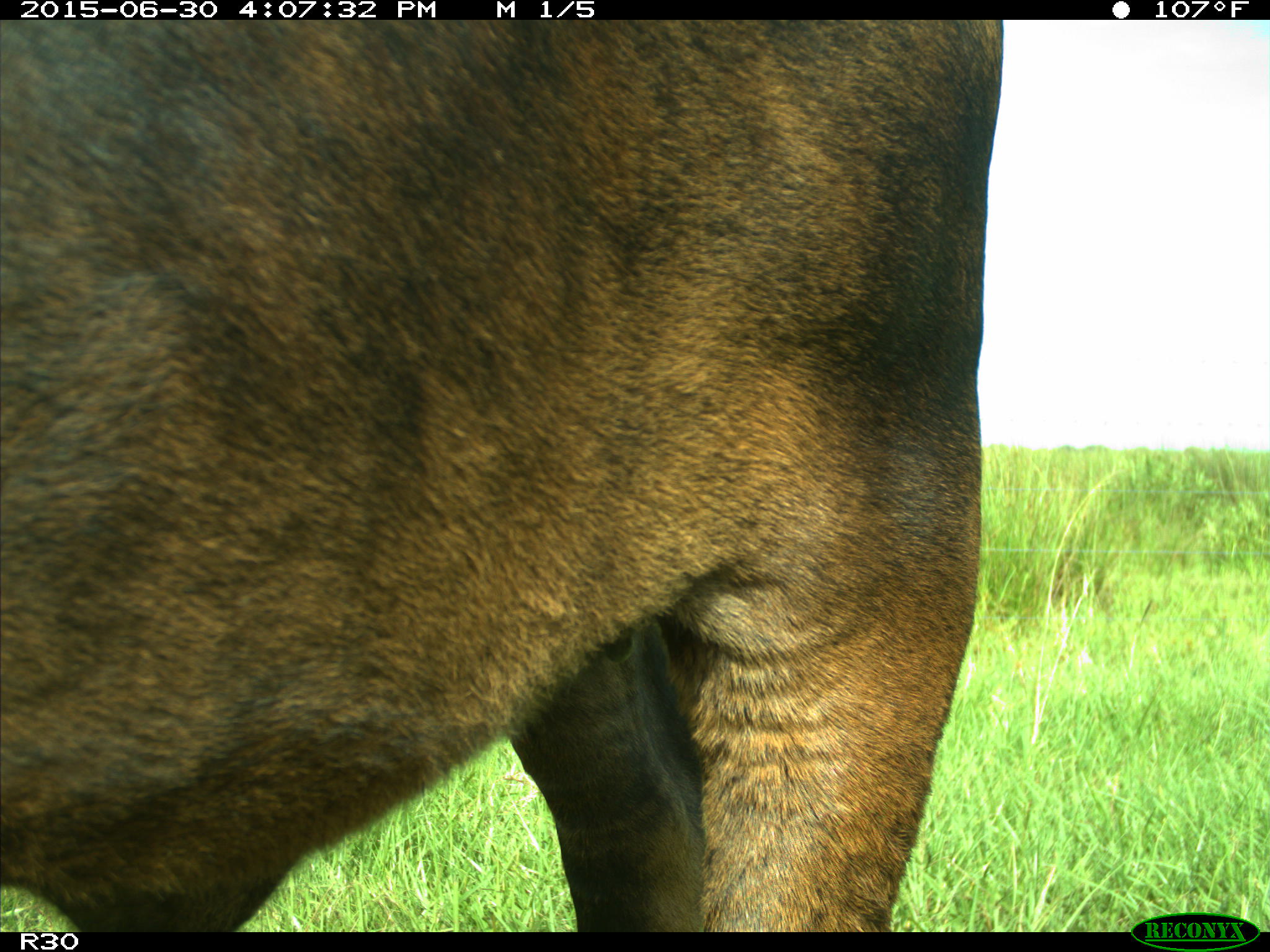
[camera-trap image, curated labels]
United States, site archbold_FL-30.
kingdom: Animalia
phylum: Chordata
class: Mammalia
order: Artiodactyla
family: Bovidae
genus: Bos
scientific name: Bos taurus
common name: domestic cow